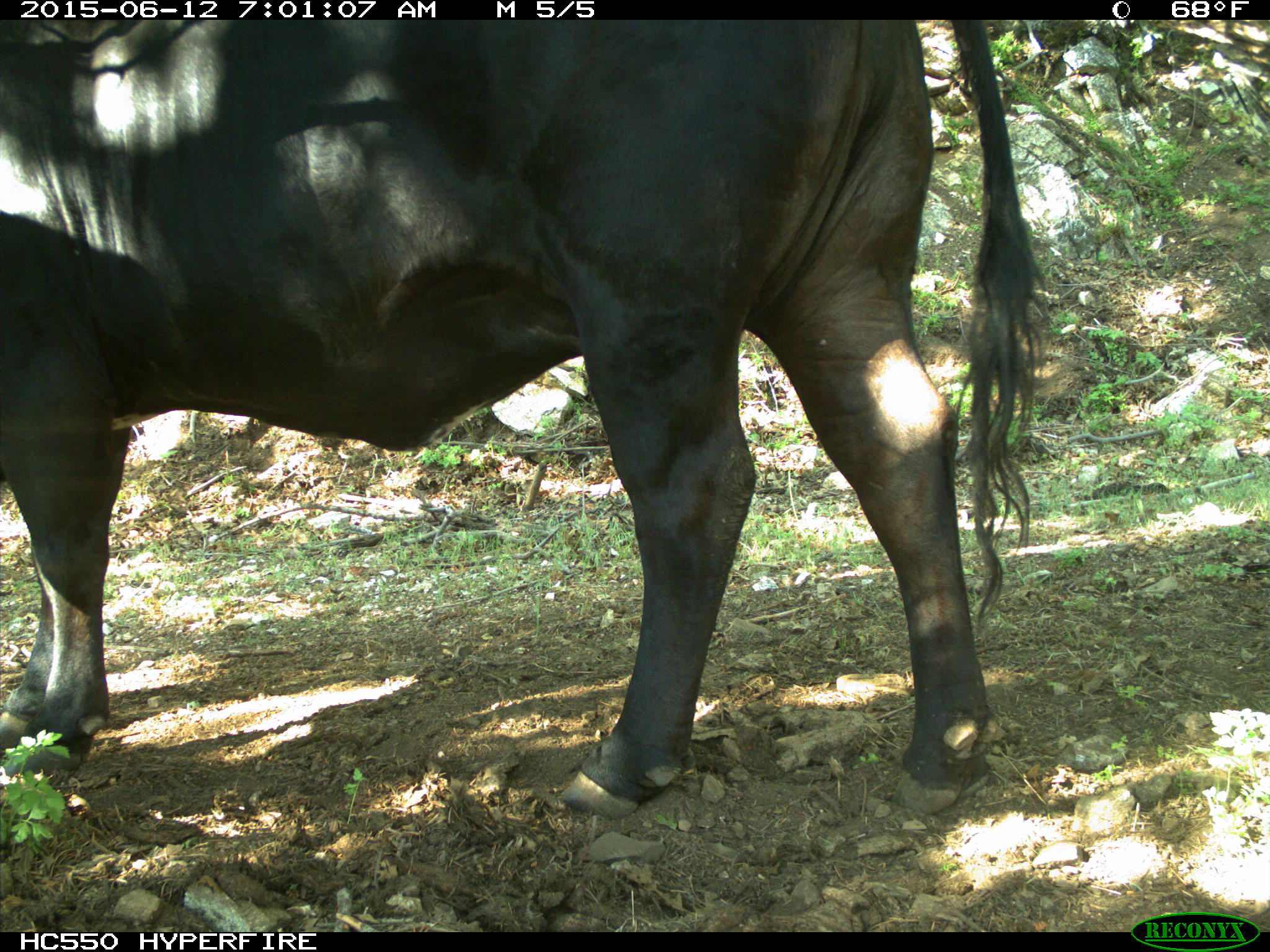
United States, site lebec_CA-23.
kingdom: Animalia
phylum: Chordata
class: Mammalia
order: Artiodactyla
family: Bovidae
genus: Bos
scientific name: Bos taurus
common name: domestic cow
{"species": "Bos taurus (domestic cow)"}